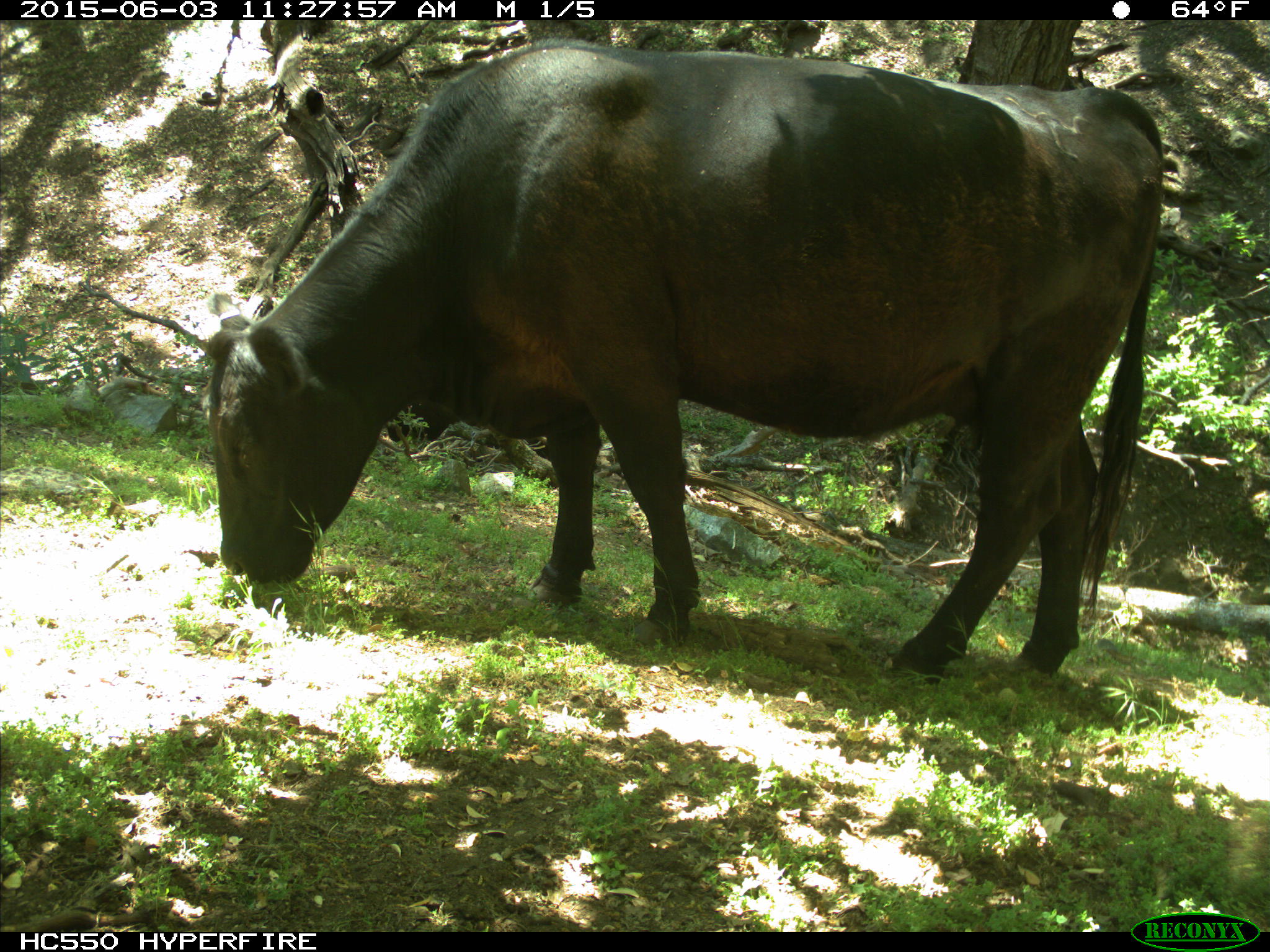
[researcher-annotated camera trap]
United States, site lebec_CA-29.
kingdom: Animalia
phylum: Chordata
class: Mammalia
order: Artiodactyla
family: Bovidae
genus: Bos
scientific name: Bos taurus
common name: domestic cow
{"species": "Bos taurus (domestic cow)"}